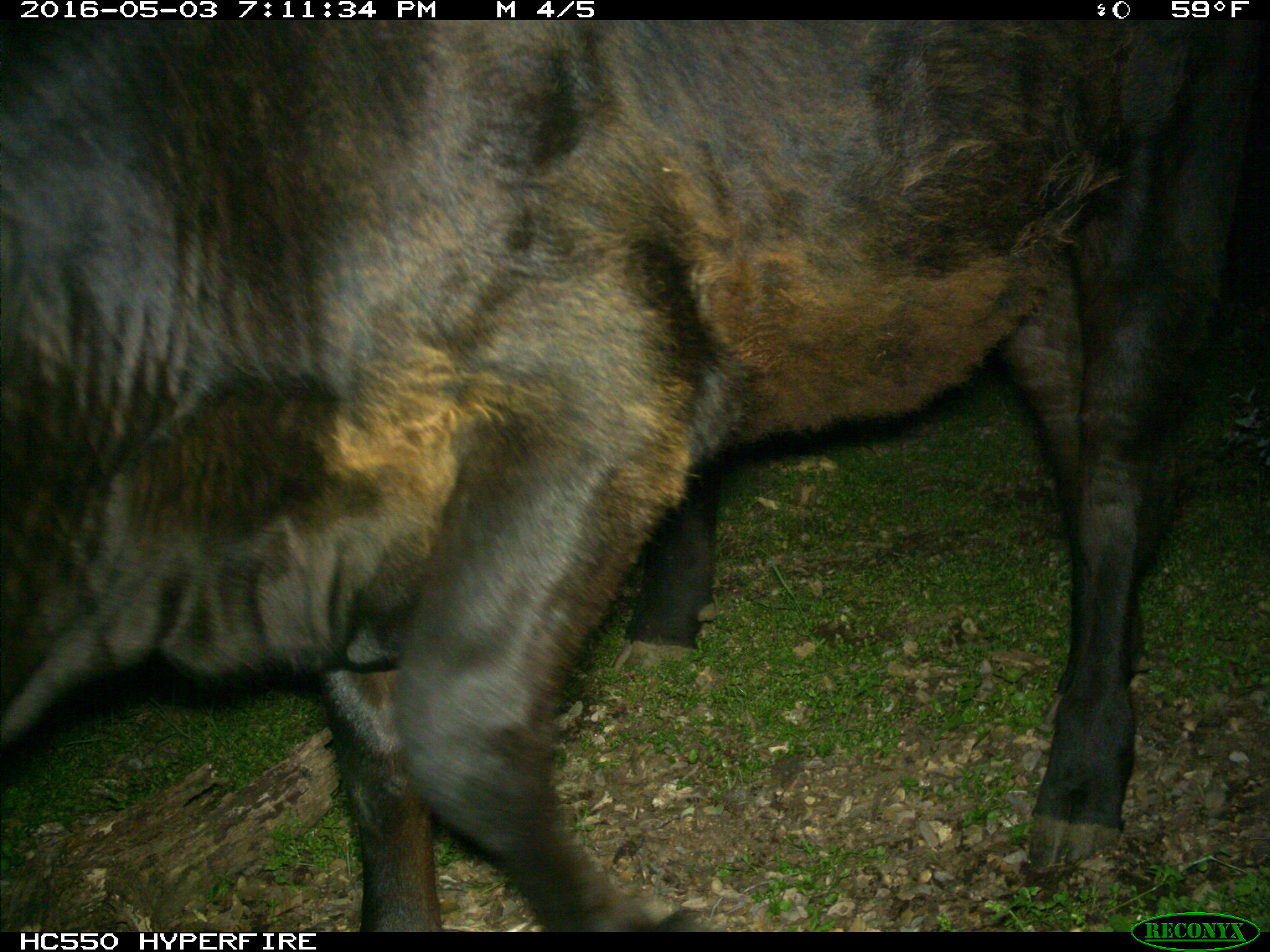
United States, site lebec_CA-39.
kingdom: Animalia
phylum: Chordata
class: Mammalia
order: Artiodactyla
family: Bovidae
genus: Bos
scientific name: Bos taurus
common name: domestic cow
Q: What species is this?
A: Bos taurus (domestic cow).